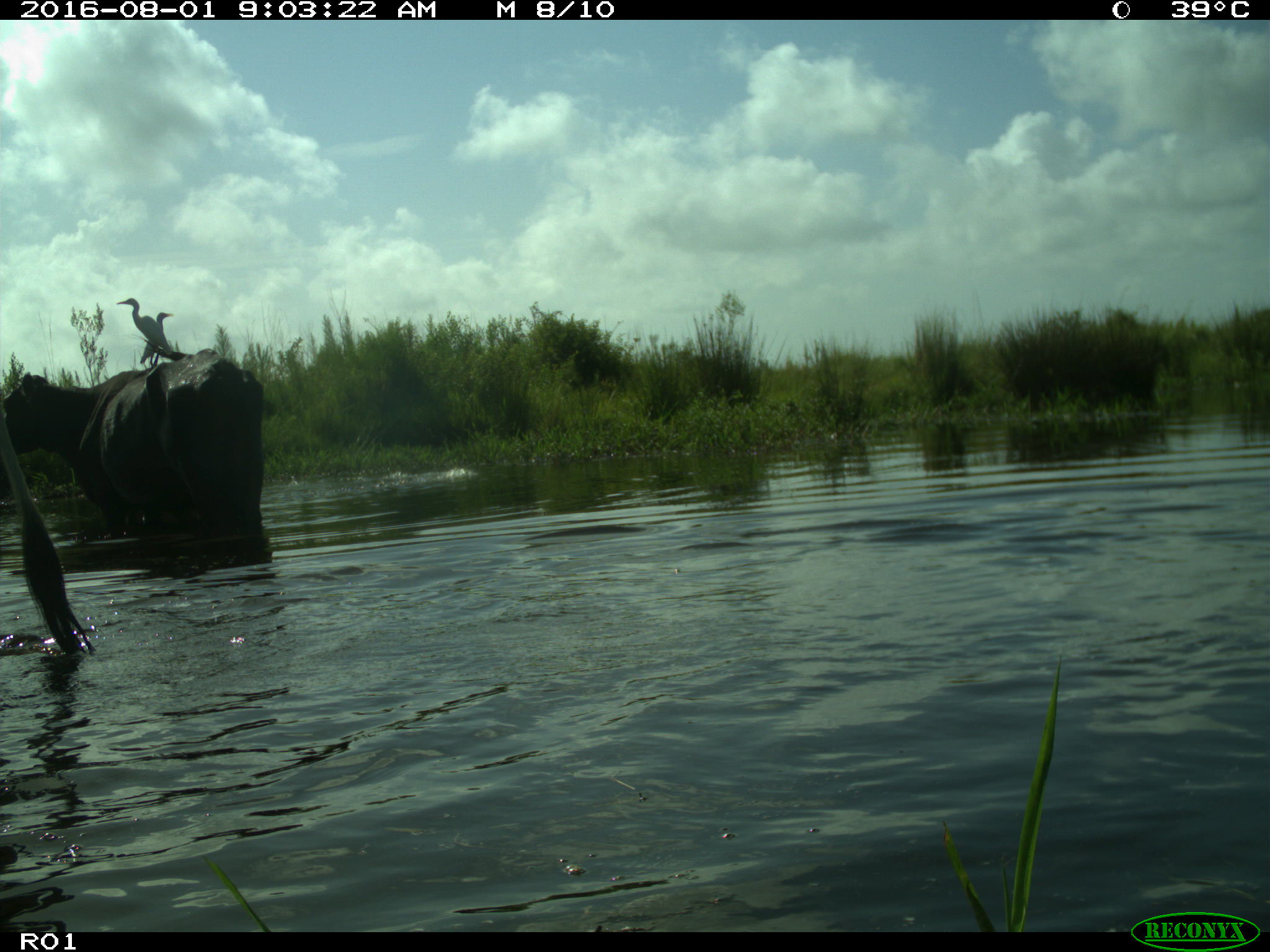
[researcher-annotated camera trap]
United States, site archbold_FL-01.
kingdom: Animalia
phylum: Chordata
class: Mammalia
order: Artiodactyla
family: Bovidae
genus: Bos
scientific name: Bos taurus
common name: domestic cow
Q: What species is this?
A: Bos taurus (domestic cow).